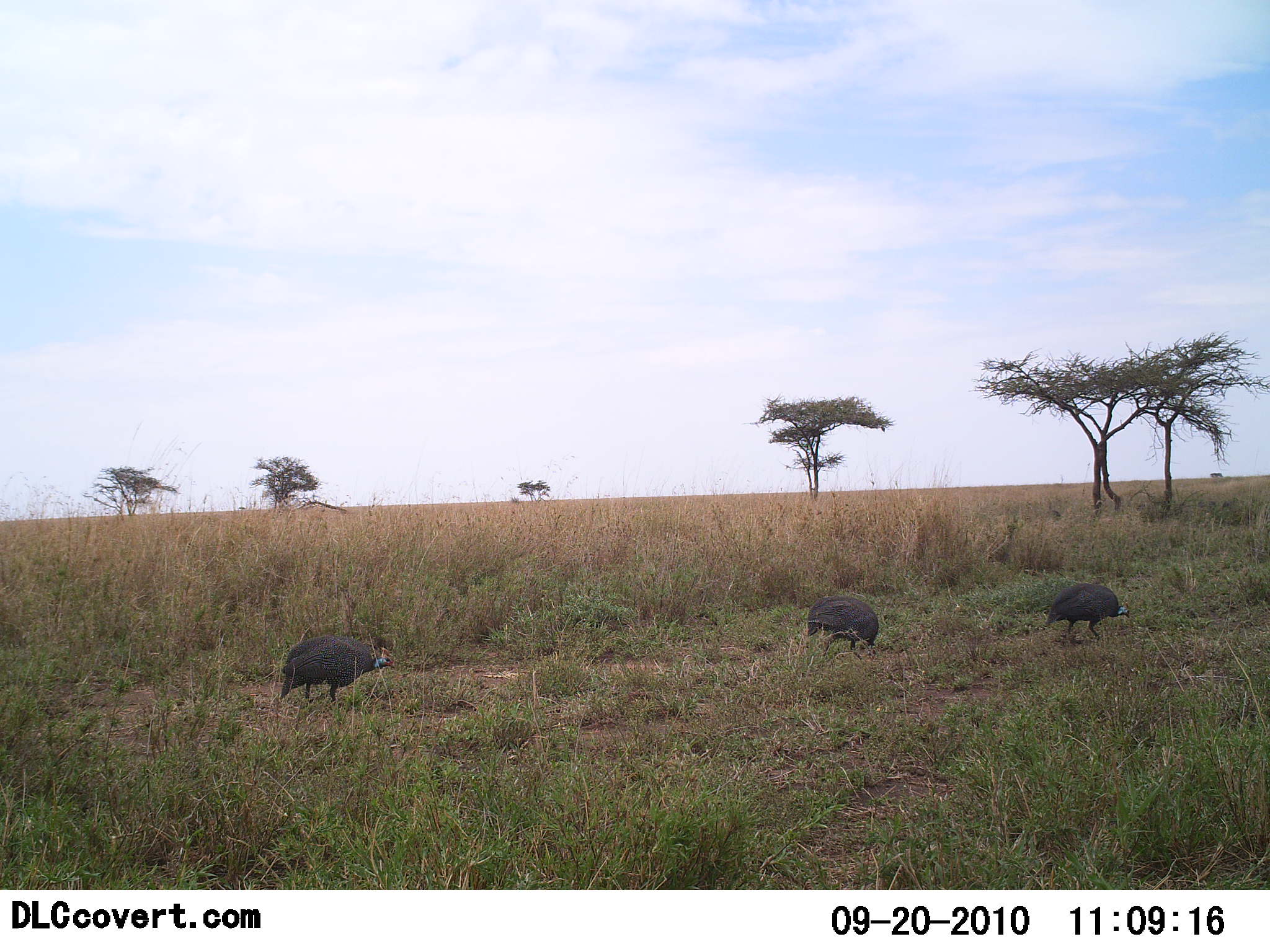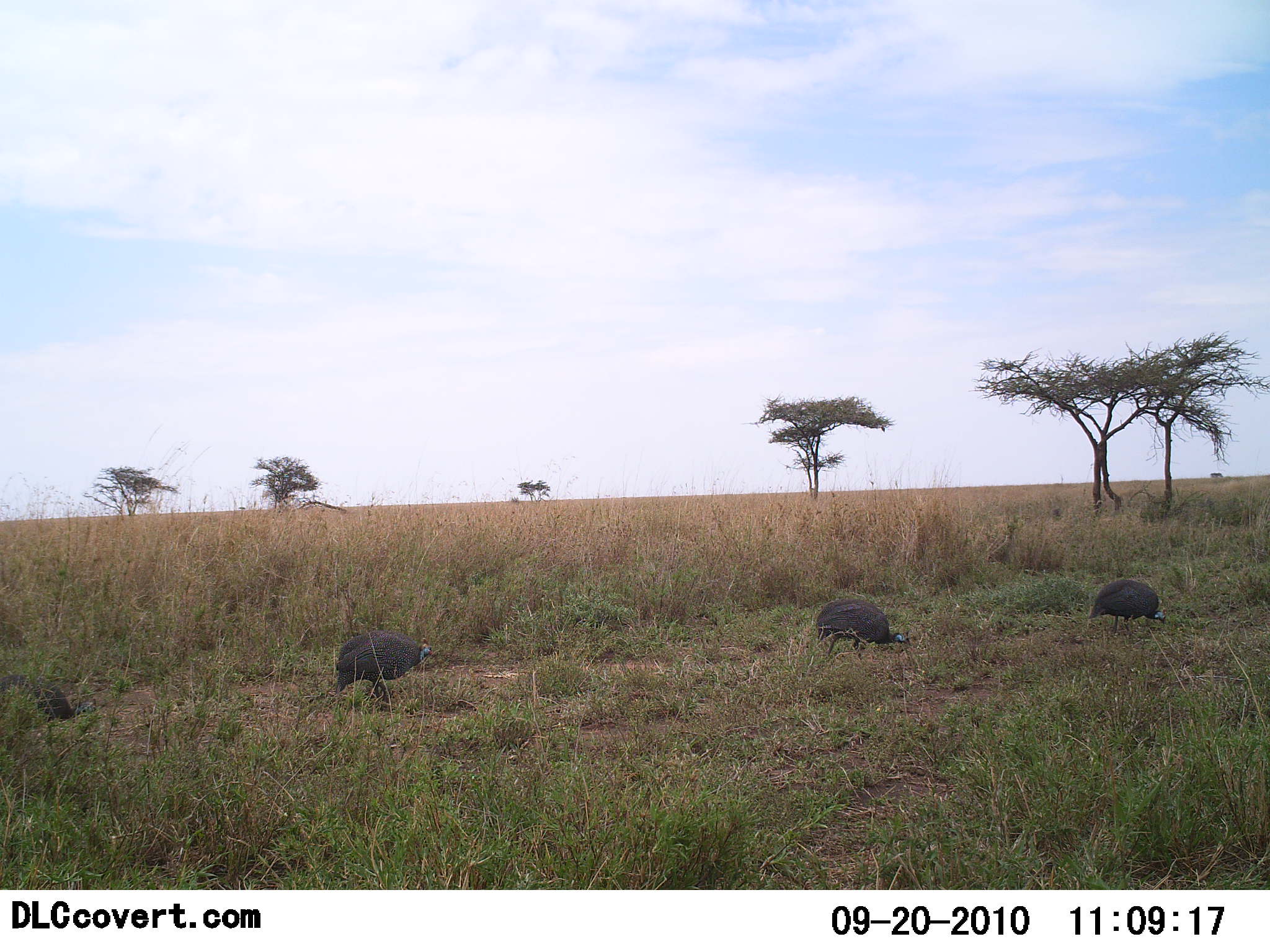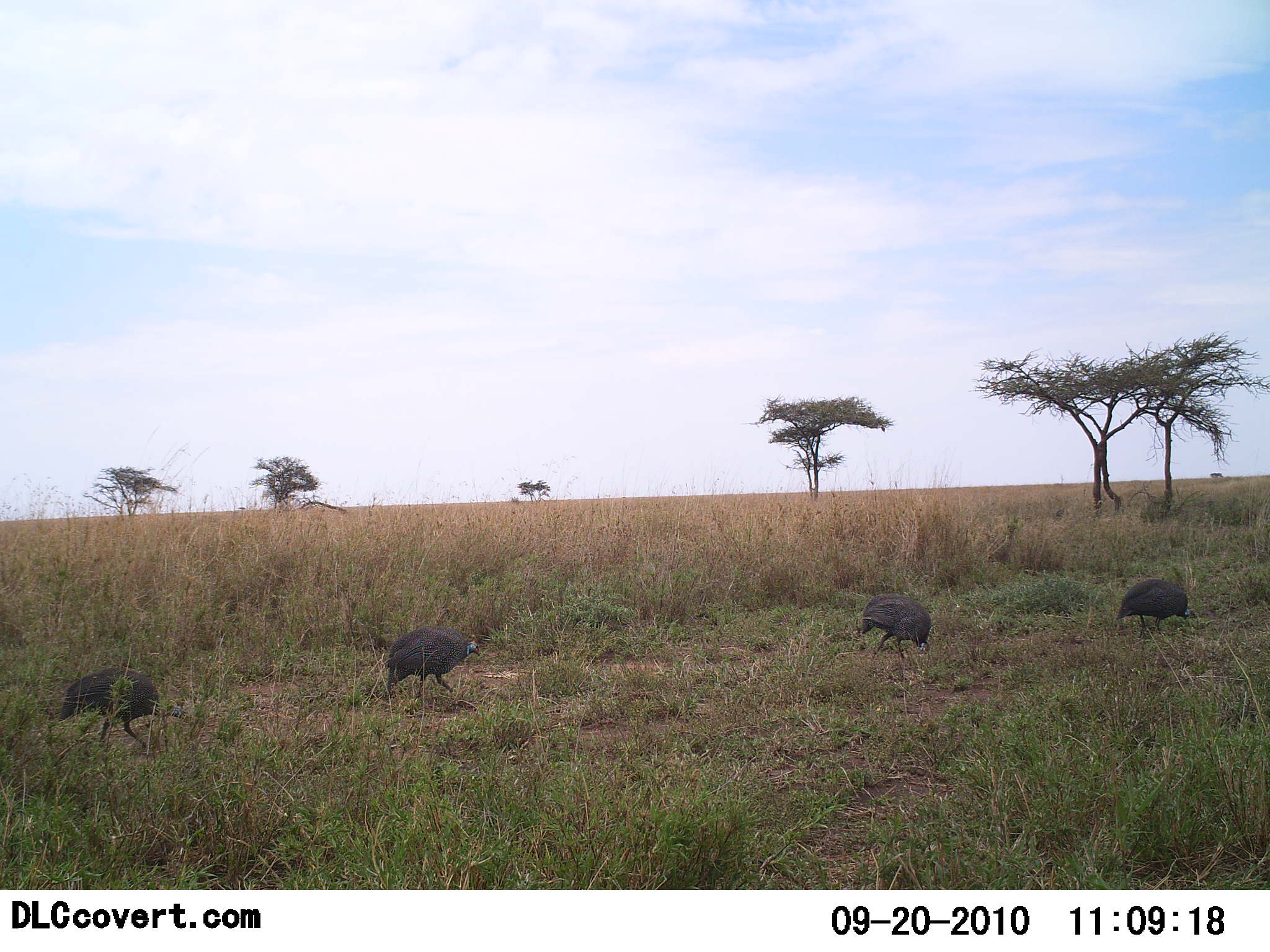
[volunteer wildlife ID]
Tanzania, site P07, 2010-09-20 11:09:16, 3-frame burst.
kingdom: Animalia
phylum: Chordata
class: Aves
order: Galliformes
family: Numididae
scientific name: Numididae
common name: guinea fowl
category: guineafowl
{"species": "guineafowl (guinea fowl) (Numididae)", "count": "4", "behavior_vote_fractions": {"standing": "0%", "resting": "0%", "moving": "79%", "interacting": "0%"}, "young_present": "0%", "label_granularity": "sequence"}